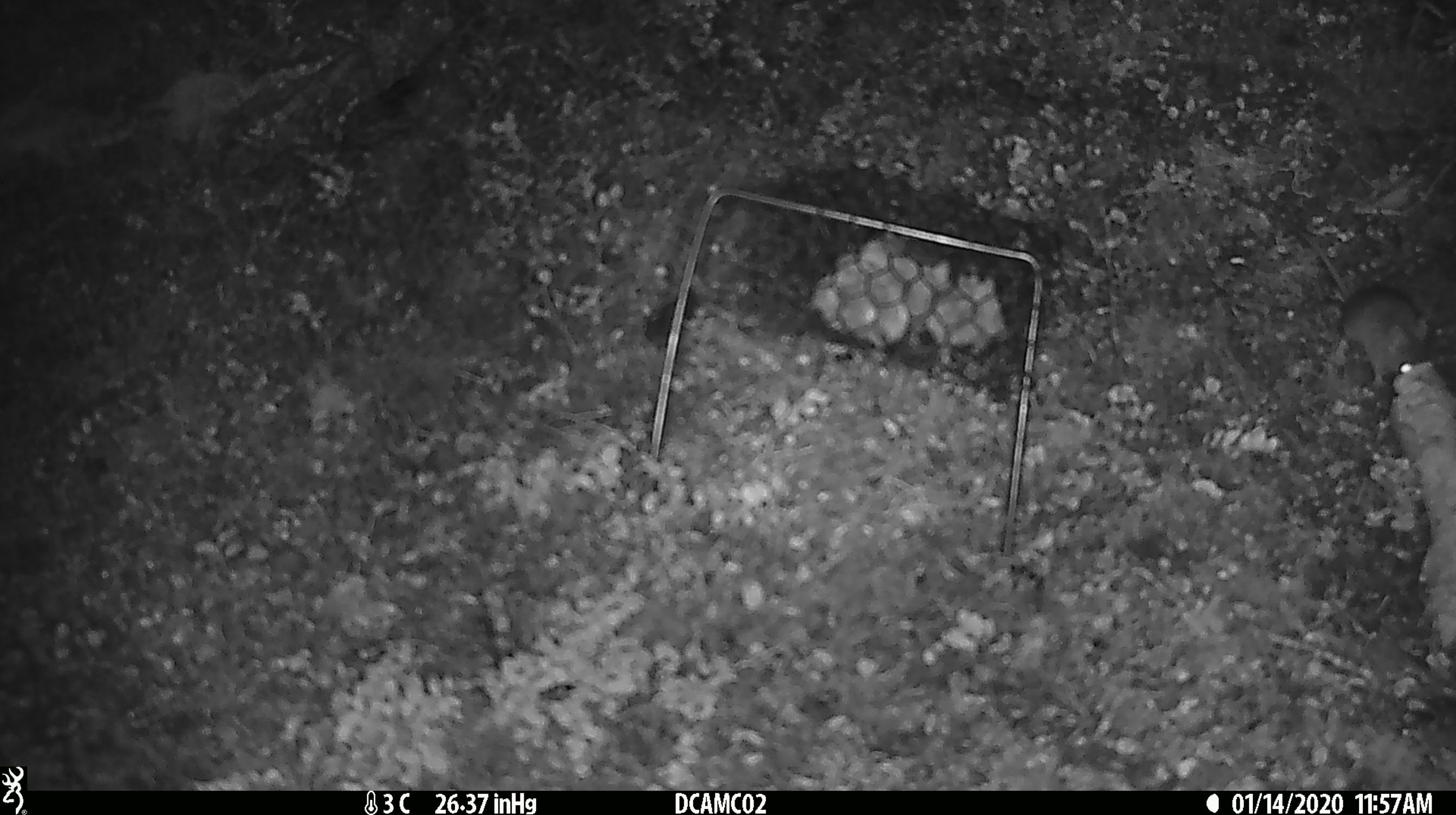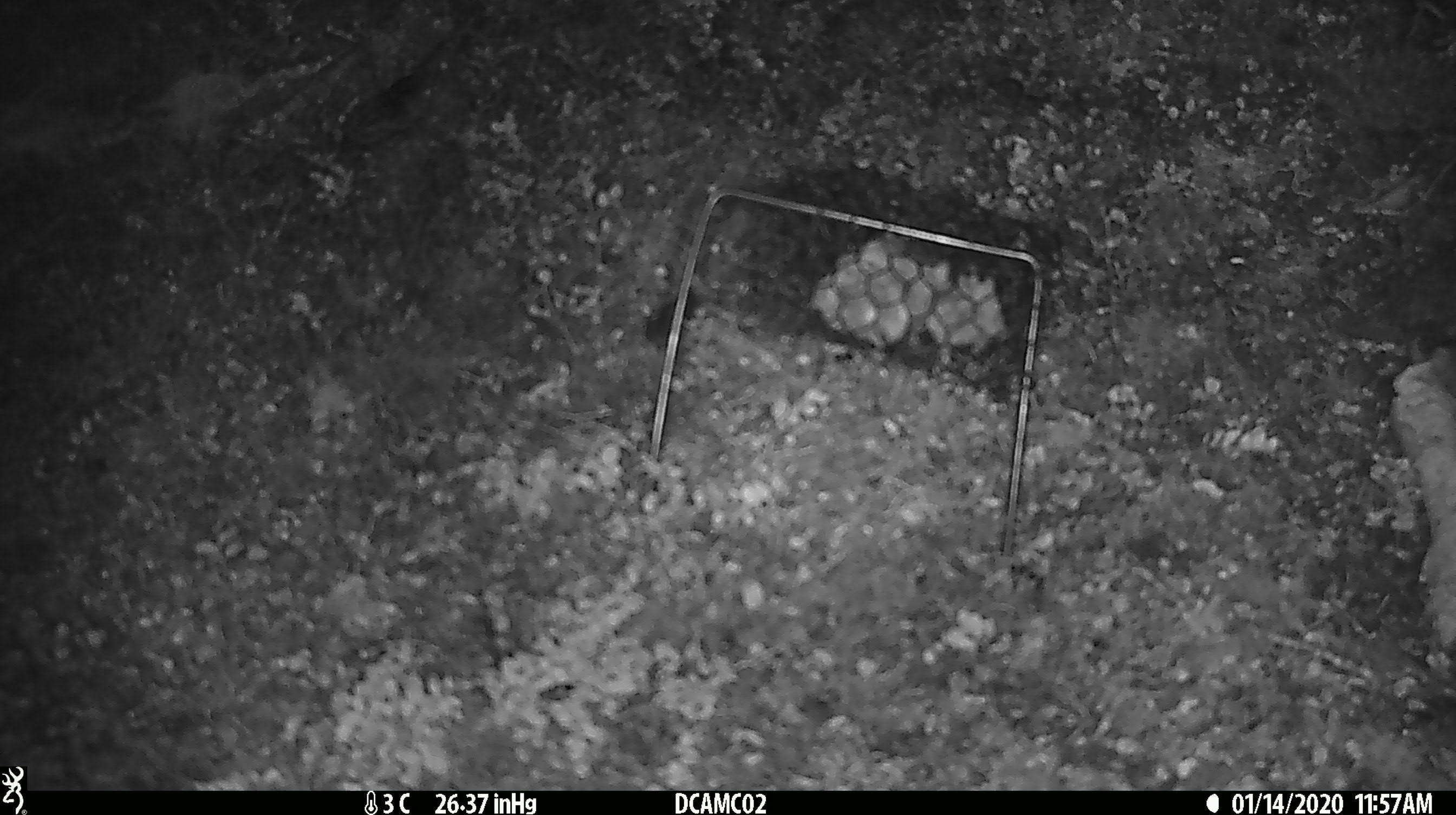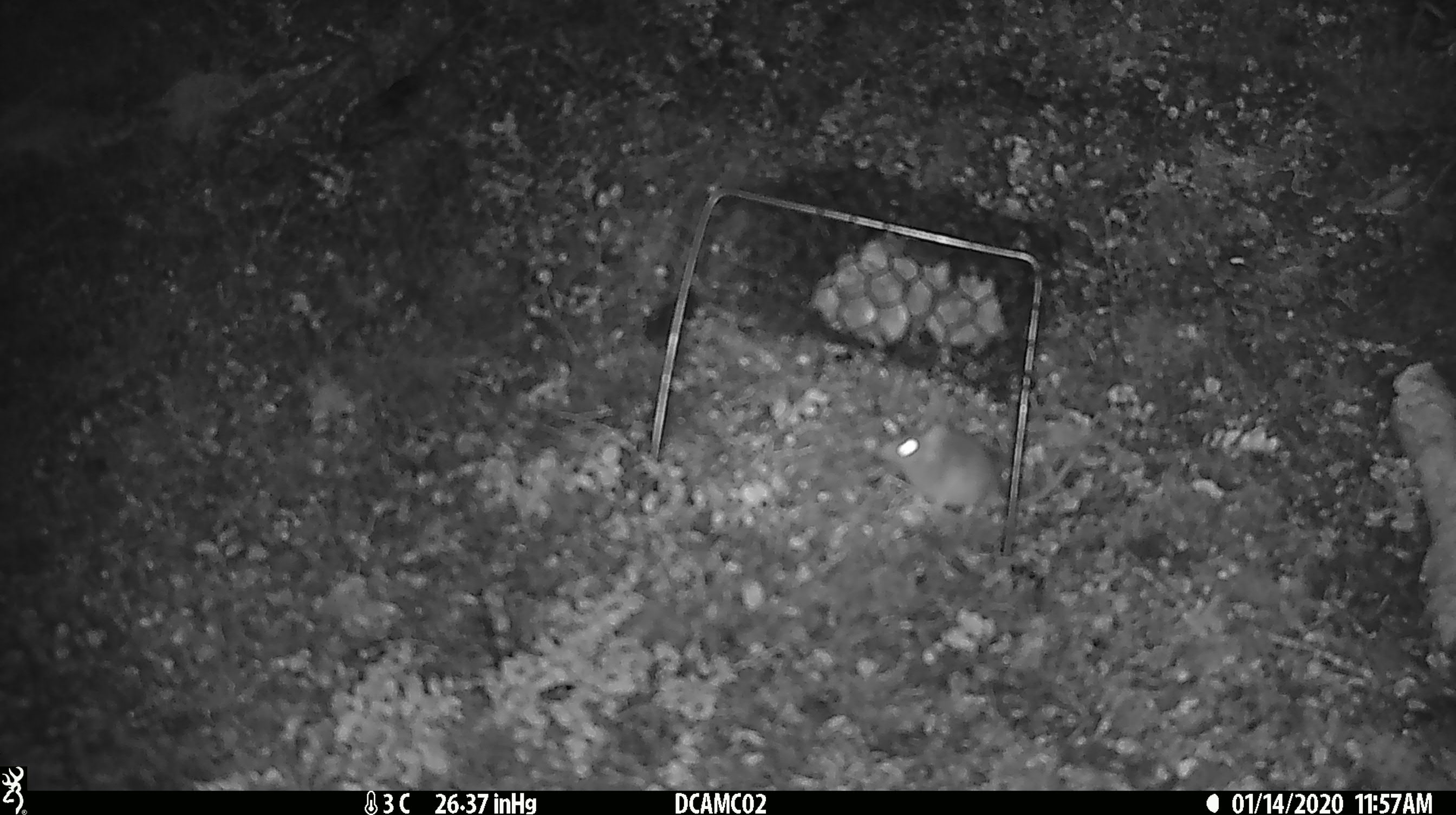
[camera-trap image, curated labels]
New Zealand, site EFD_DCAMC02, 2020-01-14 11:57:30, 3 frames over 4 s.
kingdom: Animalia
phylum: Chordata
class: Mammalia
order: Rodentia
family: Muridae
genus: Mus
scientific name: Mus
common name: mouse